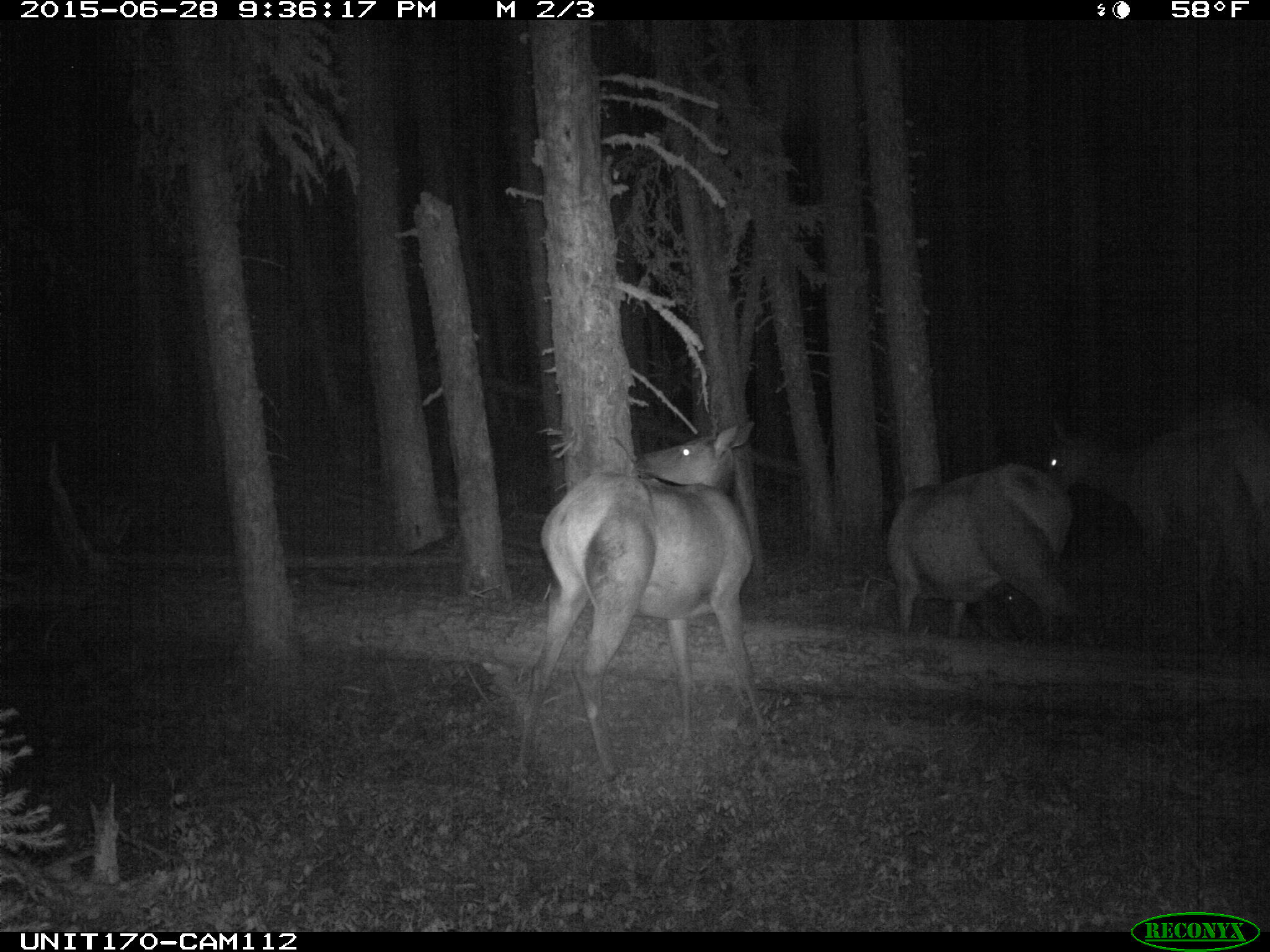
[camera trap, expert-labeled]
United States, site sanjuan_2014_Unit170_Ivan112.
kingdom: Animalia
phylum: Chordata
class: Mammalia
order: Artiodactyla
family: Cervidae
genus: Cervus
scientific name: Cervus elaphus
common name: red deer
Cervus elaphus (red deer).